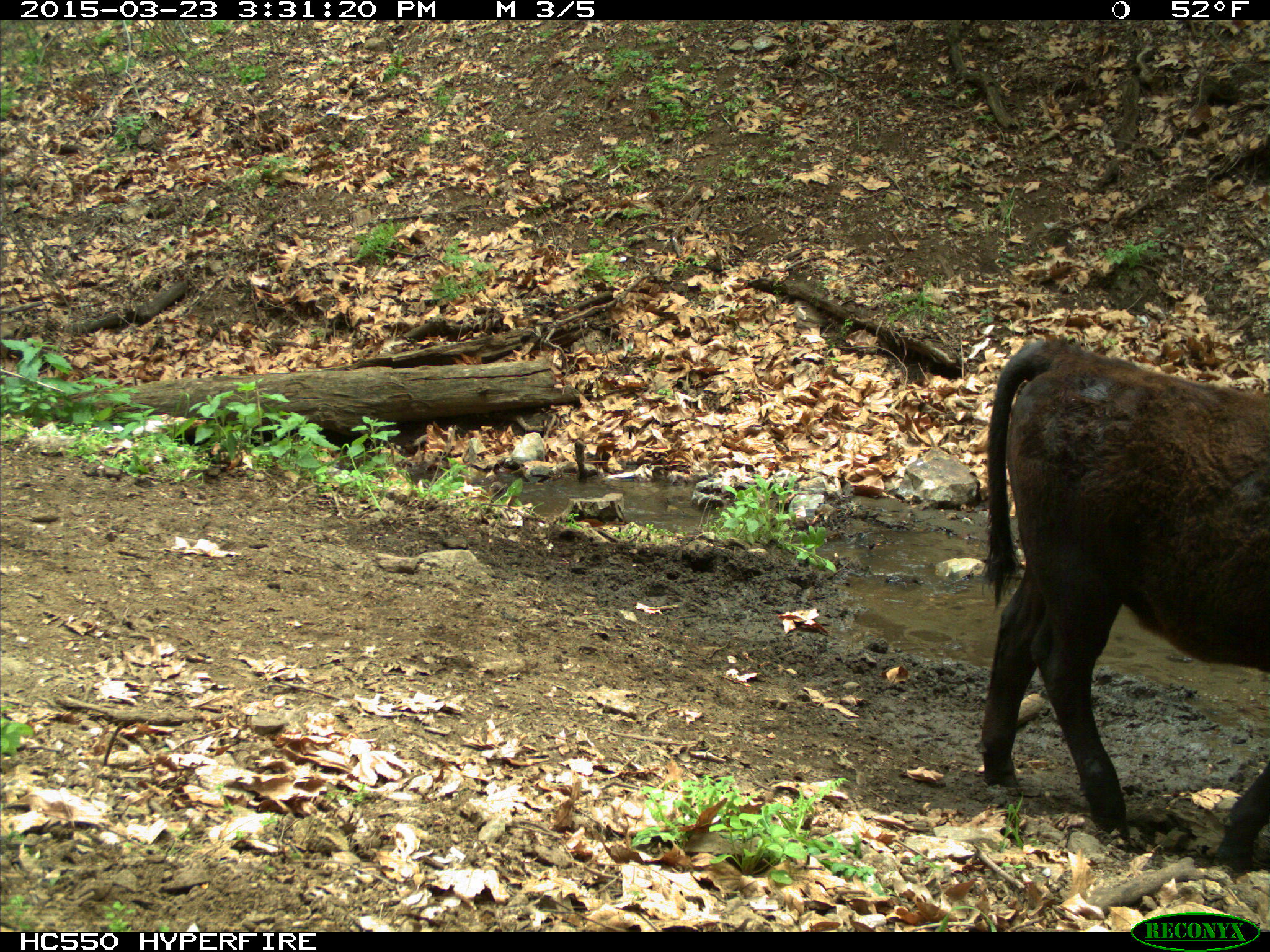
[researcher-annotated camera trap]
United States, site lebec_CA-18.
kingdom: Animalia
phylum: Chordata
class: Mammalia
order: Artiodactyla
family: Bovidae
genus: Bos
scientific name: Bos taurus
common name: domestic cow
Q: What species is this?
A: Bos taurus (domestic cow).